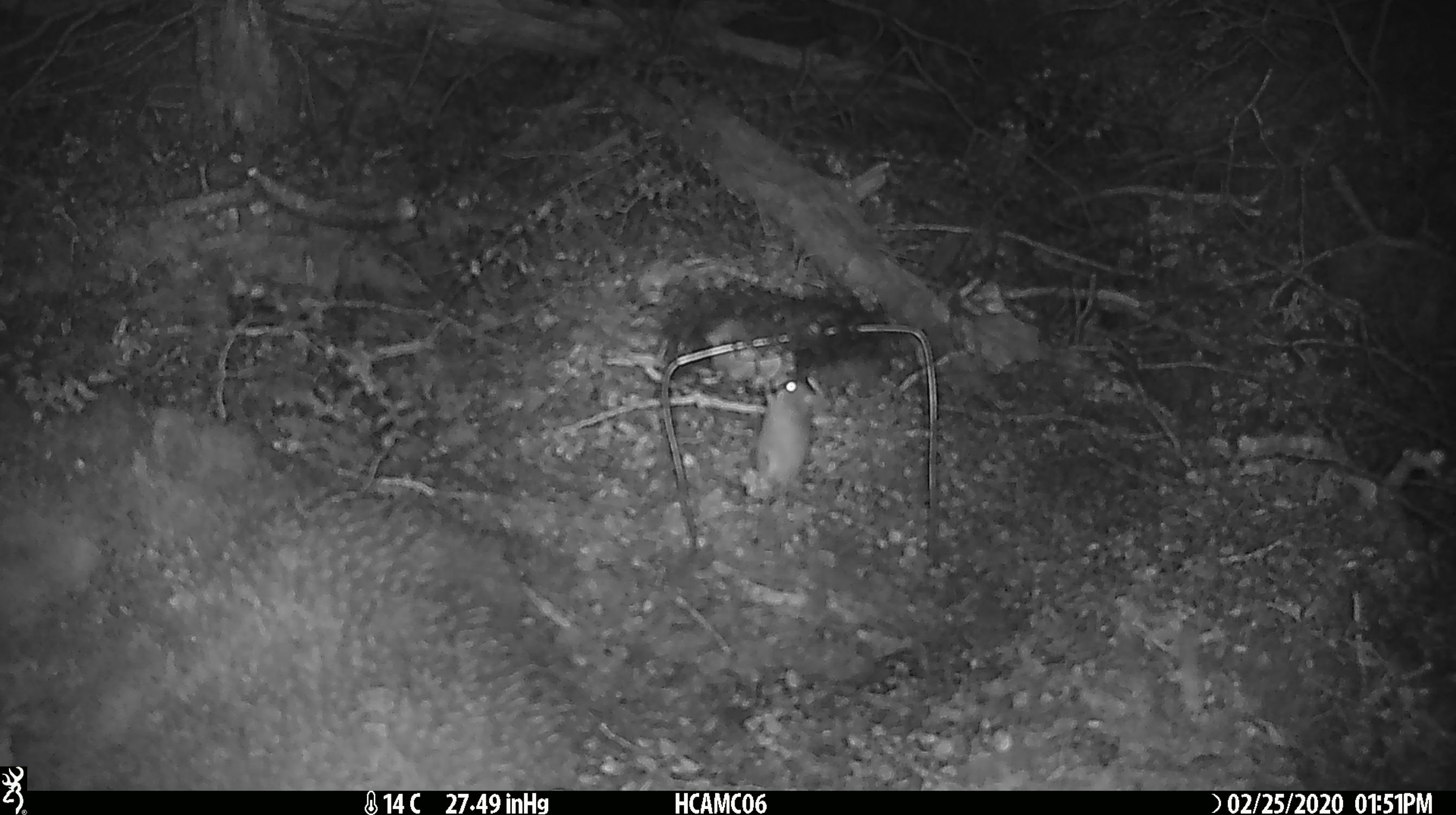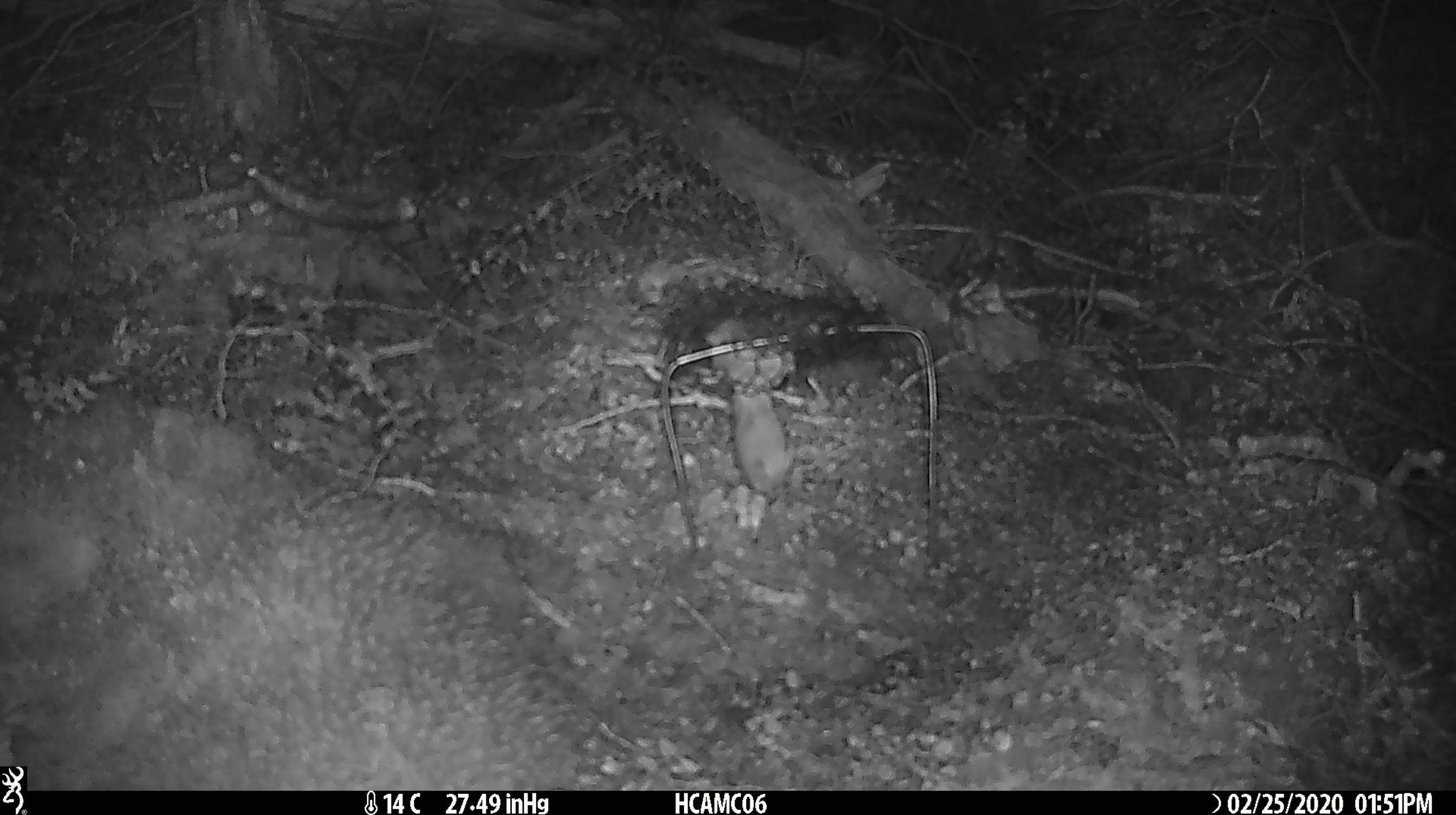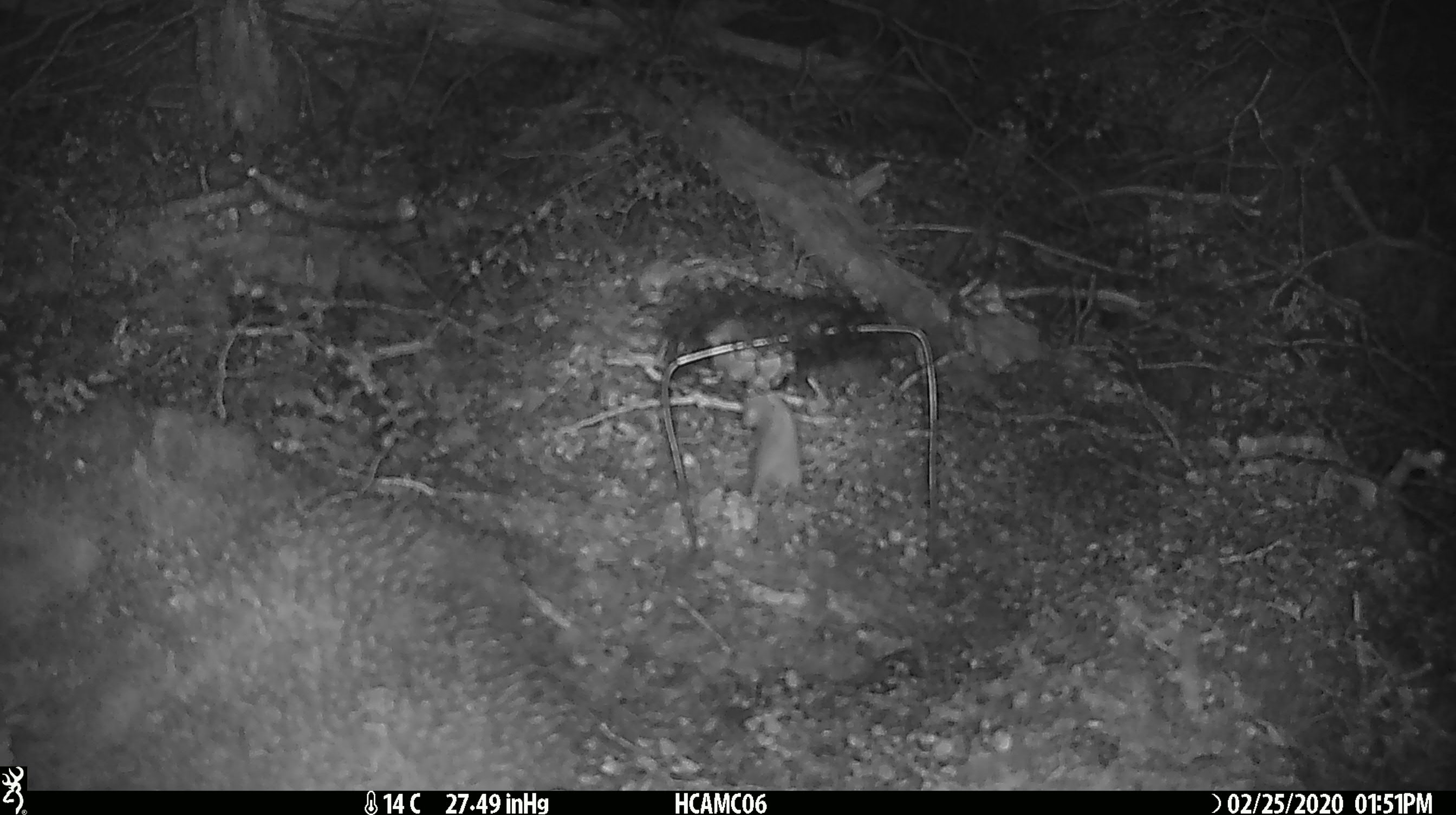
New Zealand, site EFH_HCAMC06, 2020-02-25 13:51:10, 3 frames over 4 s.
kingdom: Animalia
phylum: Chordata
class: Mammalia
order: Rodentia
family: Muridae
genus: Mus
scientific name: Mus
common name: mouse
Mouse (Mus).